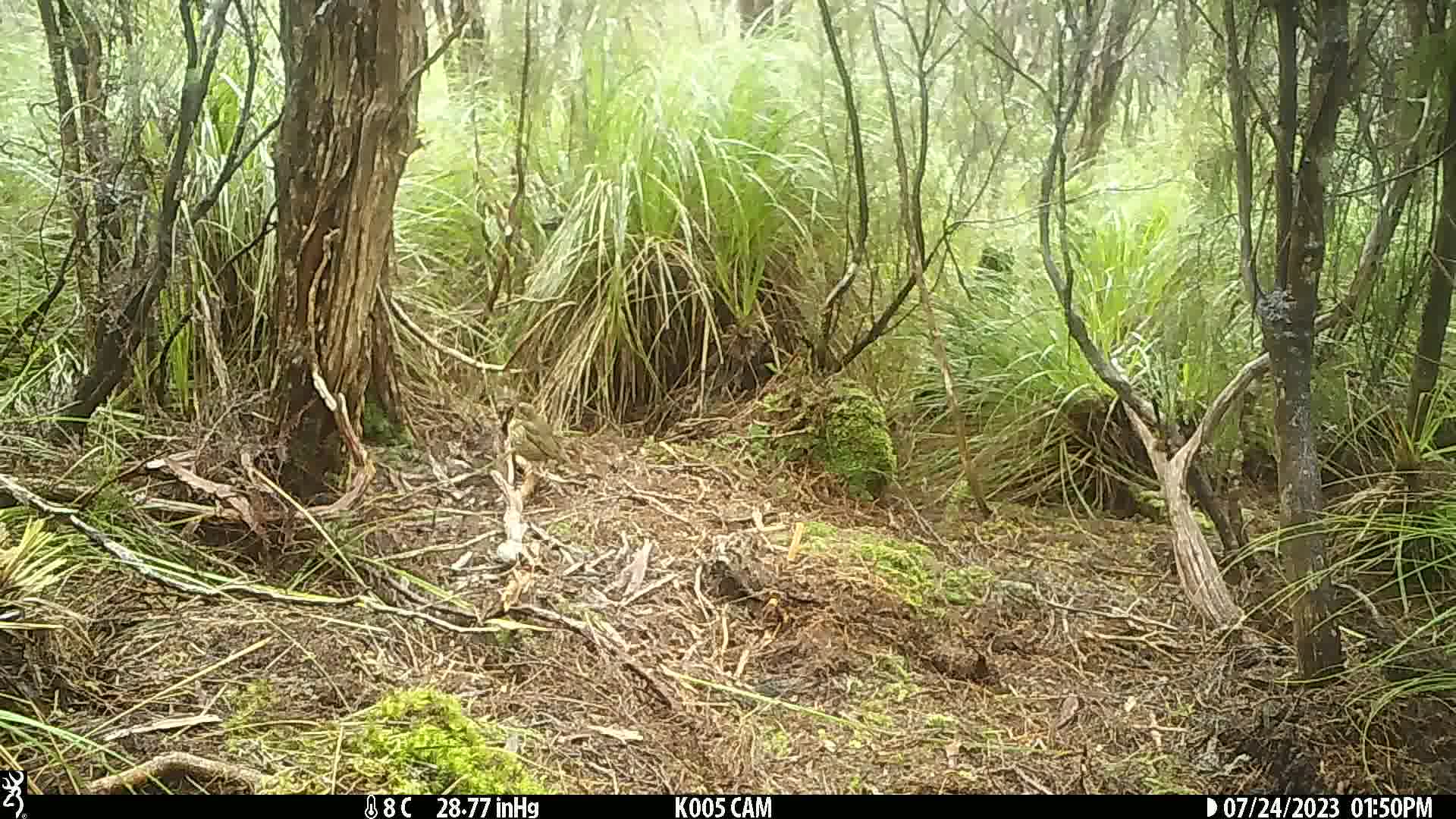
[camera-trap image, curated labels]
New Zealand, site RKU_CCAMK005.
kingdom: Animalia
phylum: Chordata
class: Aves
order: Passeriformes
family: Turdidae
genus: Turdus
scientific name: Turdus philomelos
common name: song thrush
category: thrush